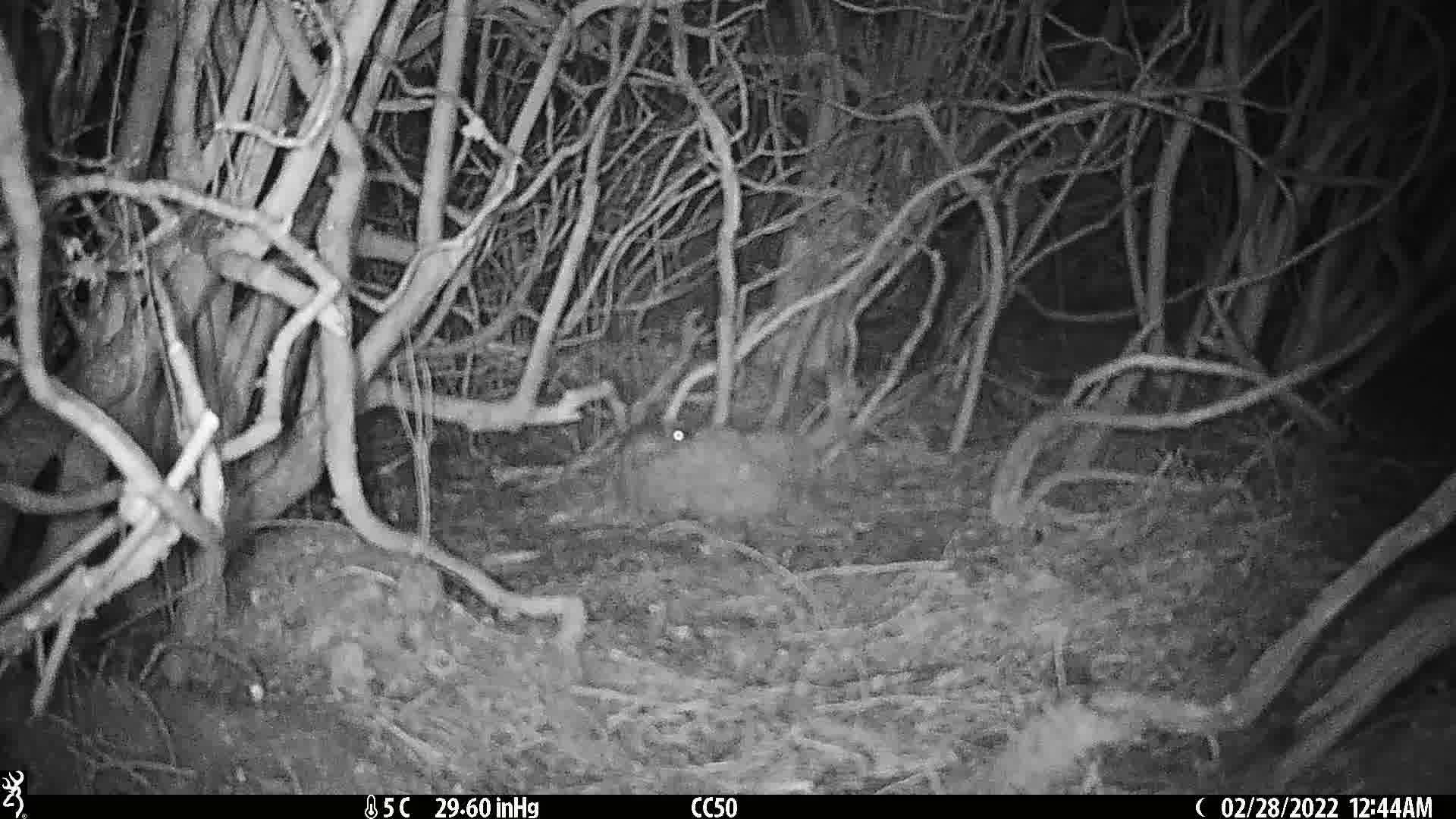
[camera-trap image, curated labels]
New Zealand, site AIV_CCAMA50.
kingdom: Animalia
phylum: Chordata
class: Mammalia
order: Rodentia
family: Muridae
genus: Mus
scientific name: Mus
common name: mouse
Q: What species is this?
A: Mouse (Mus).